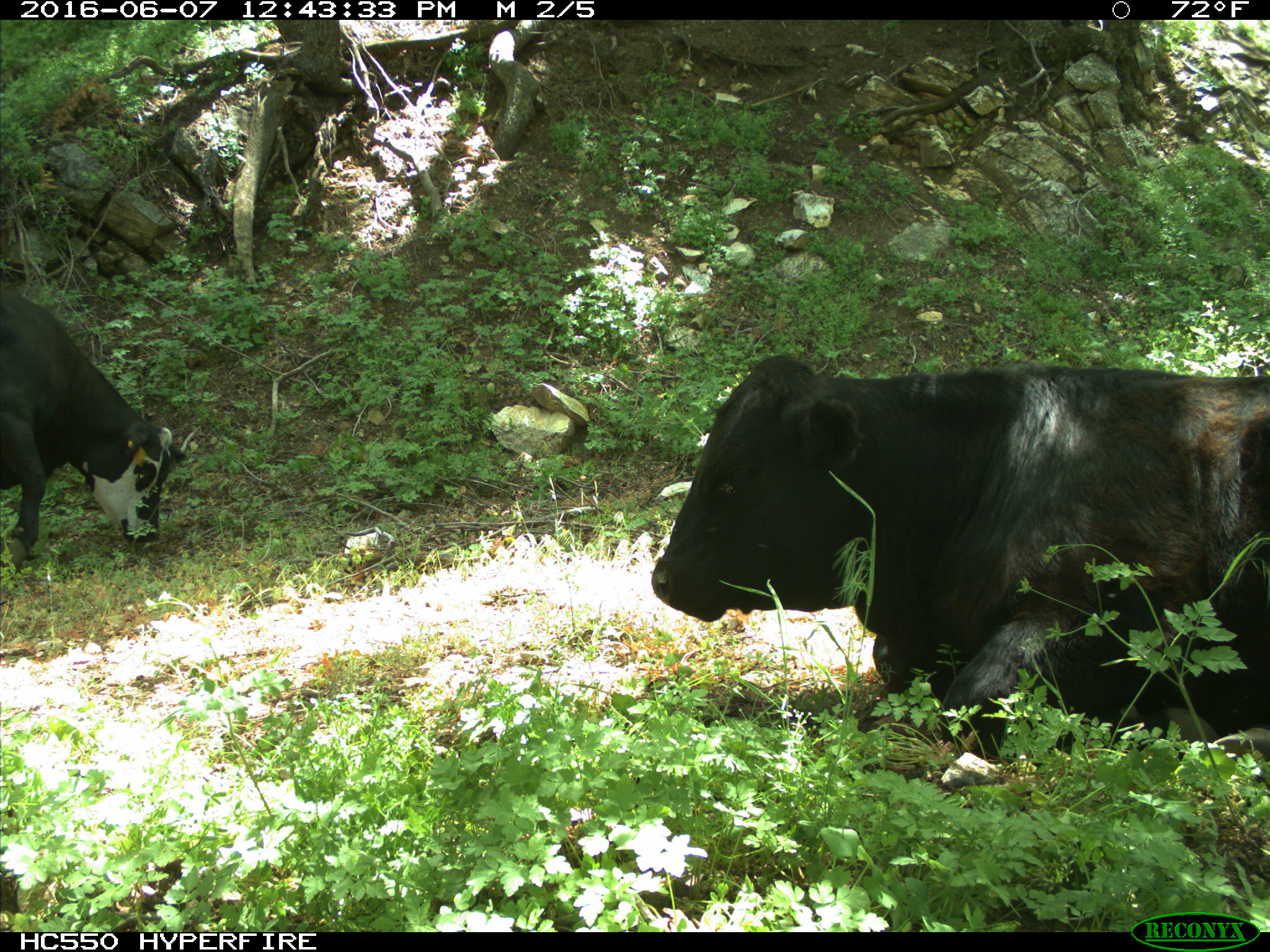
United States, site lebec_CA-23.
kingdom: Animalia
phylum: Chordata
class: Mammalia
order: Artiodactyla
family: Bovidae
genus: Bos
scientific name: Bos taurus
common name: domestic cow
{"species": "Bos taurus (domestic cow)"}